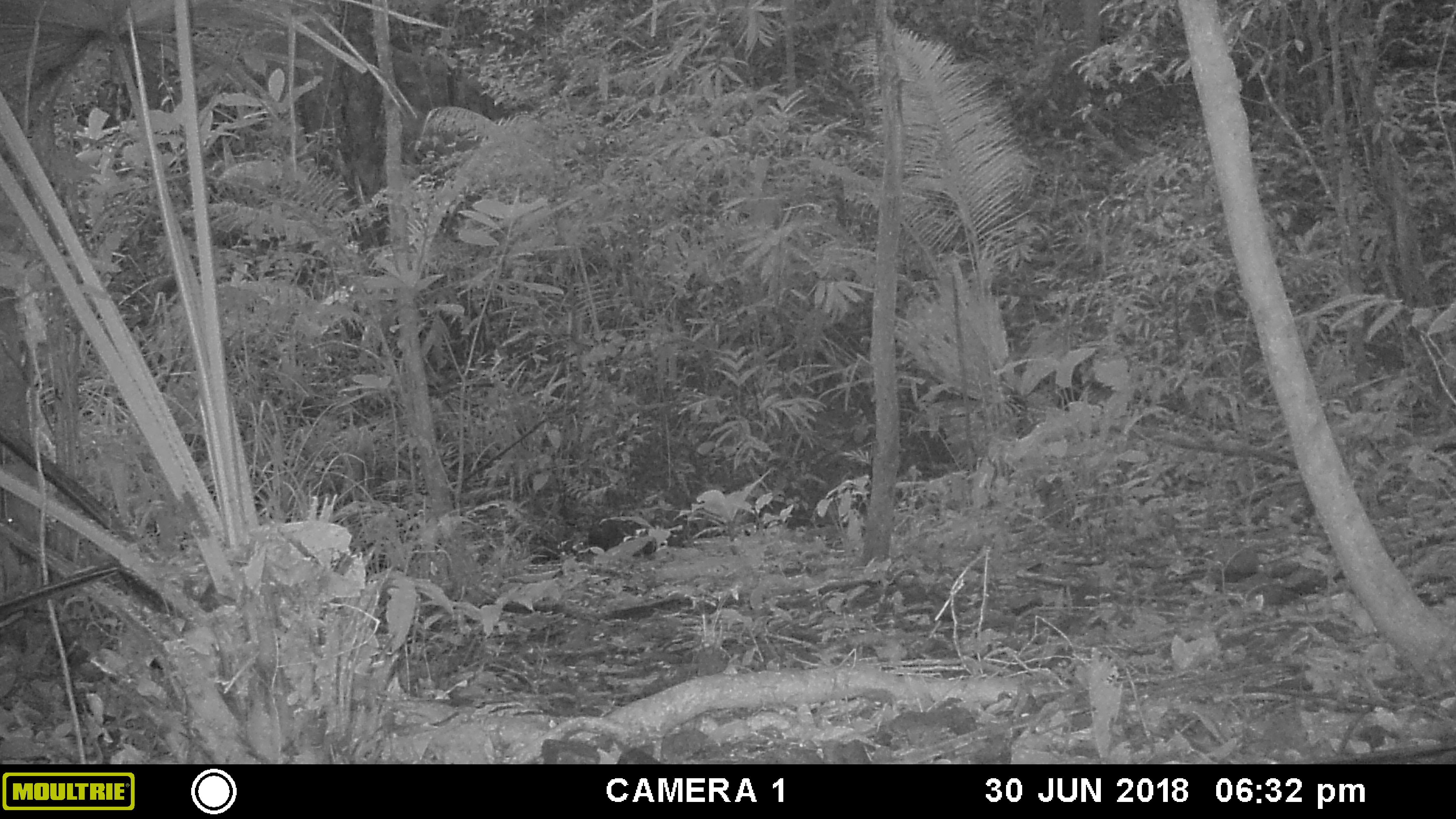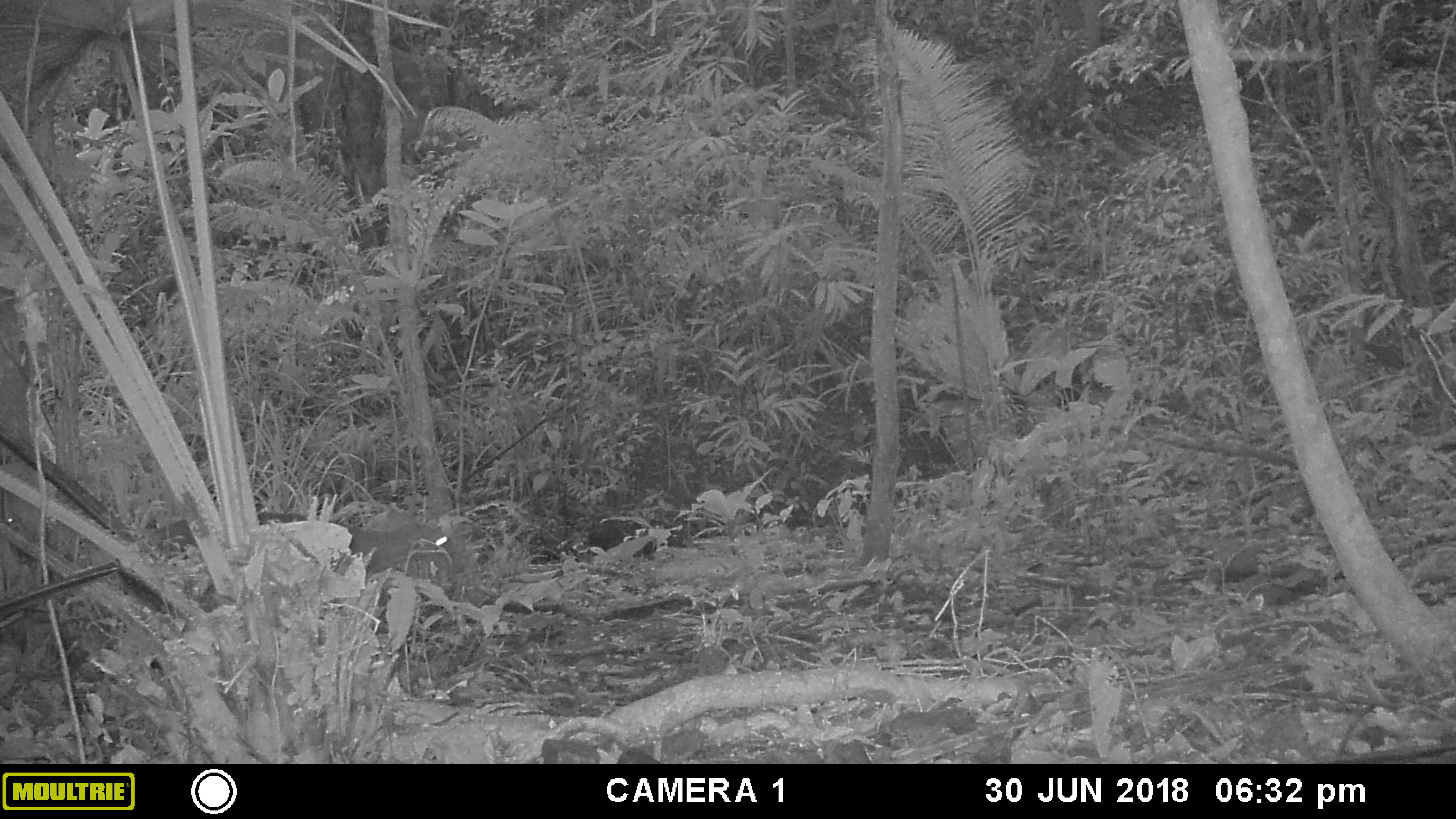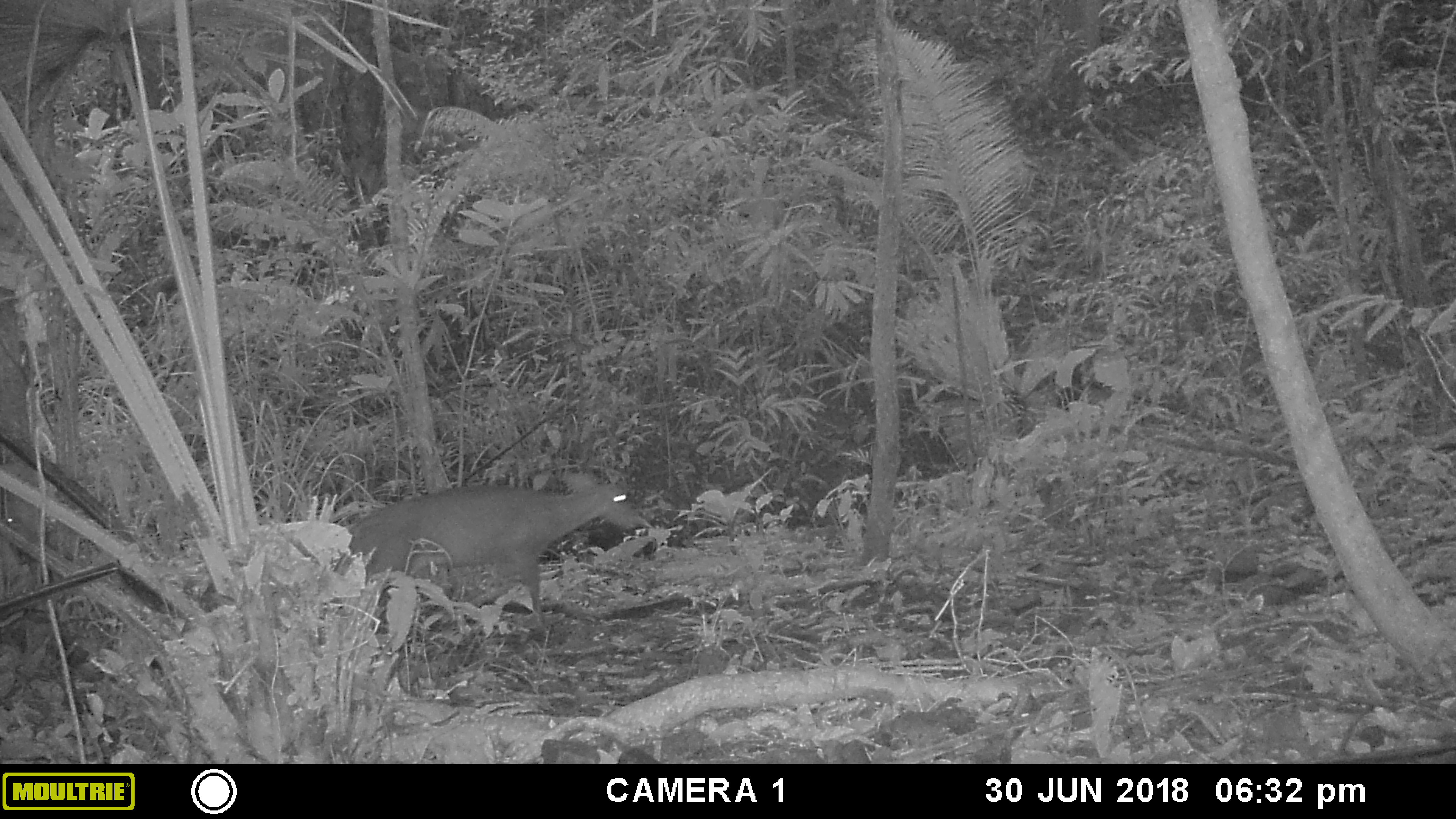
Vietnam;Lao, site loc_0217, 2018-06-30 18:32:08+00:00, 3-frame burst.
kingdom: Animalia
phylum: Chordata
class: Mammalia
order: Artiodactyla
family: Cervidae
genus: Muntiacus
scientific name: Muntiacus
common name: muntjacs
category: unidentified muntjac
Unidentified muntjac (muntjacs) (Muntiacus). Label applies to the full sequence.